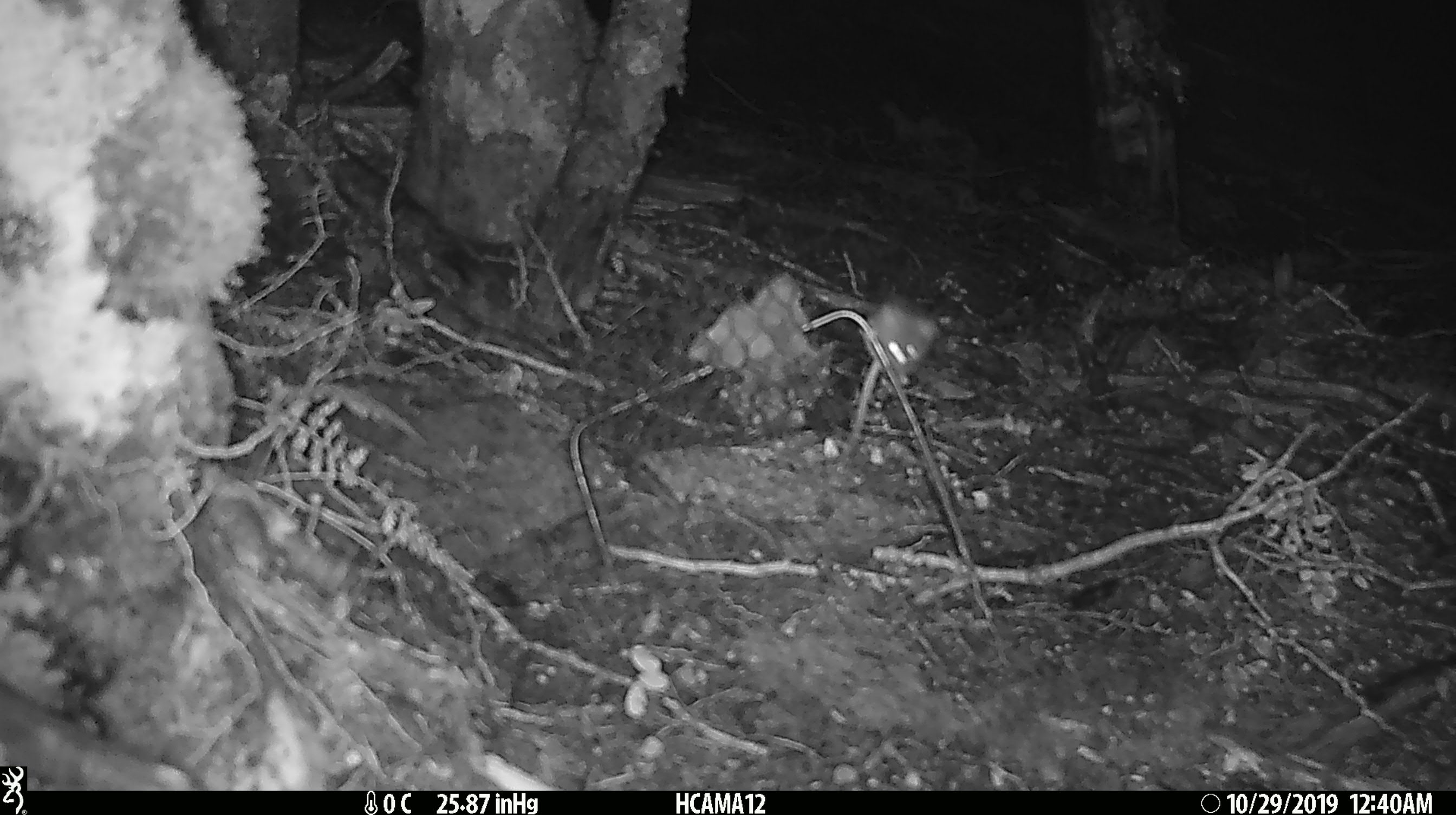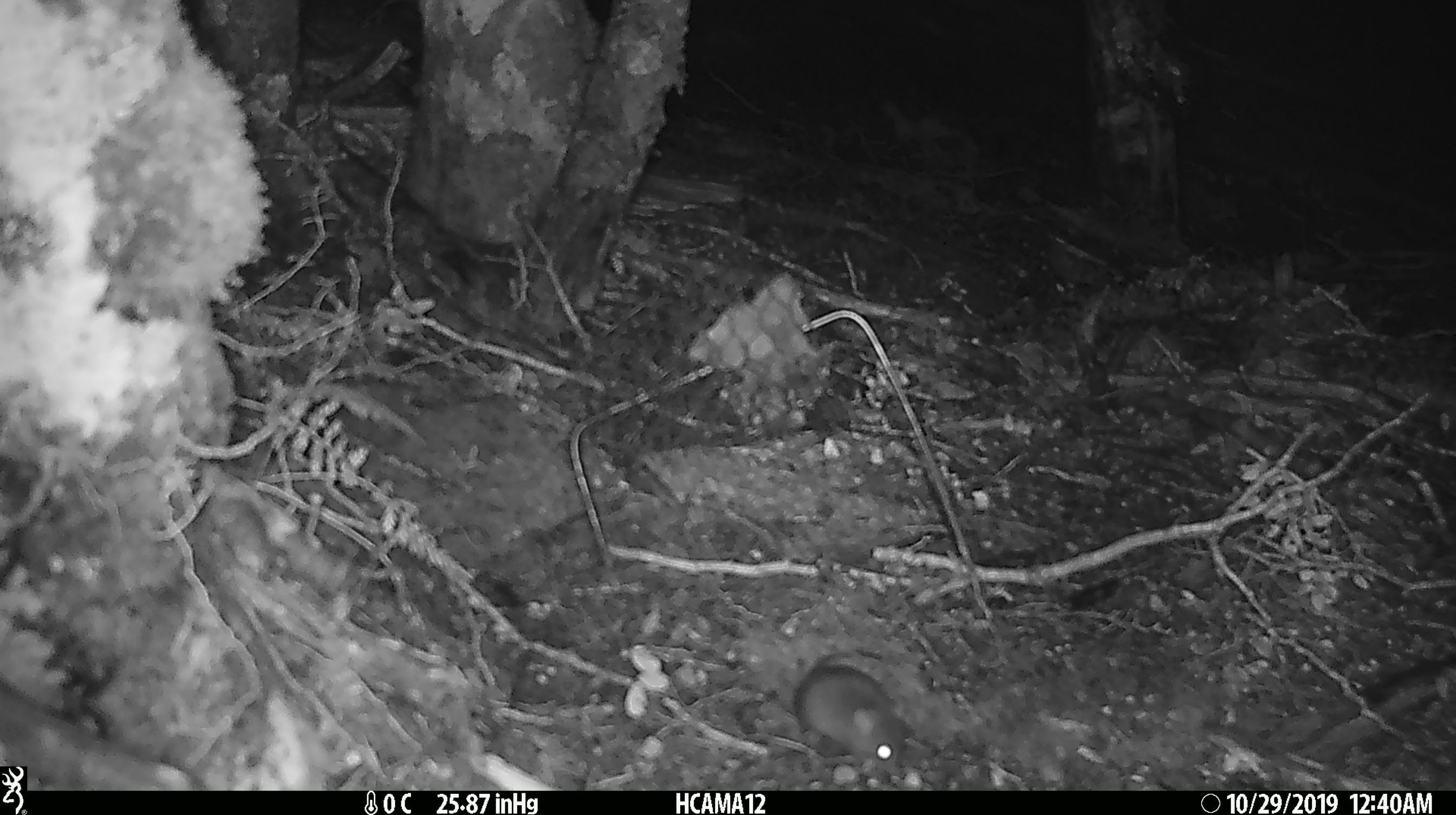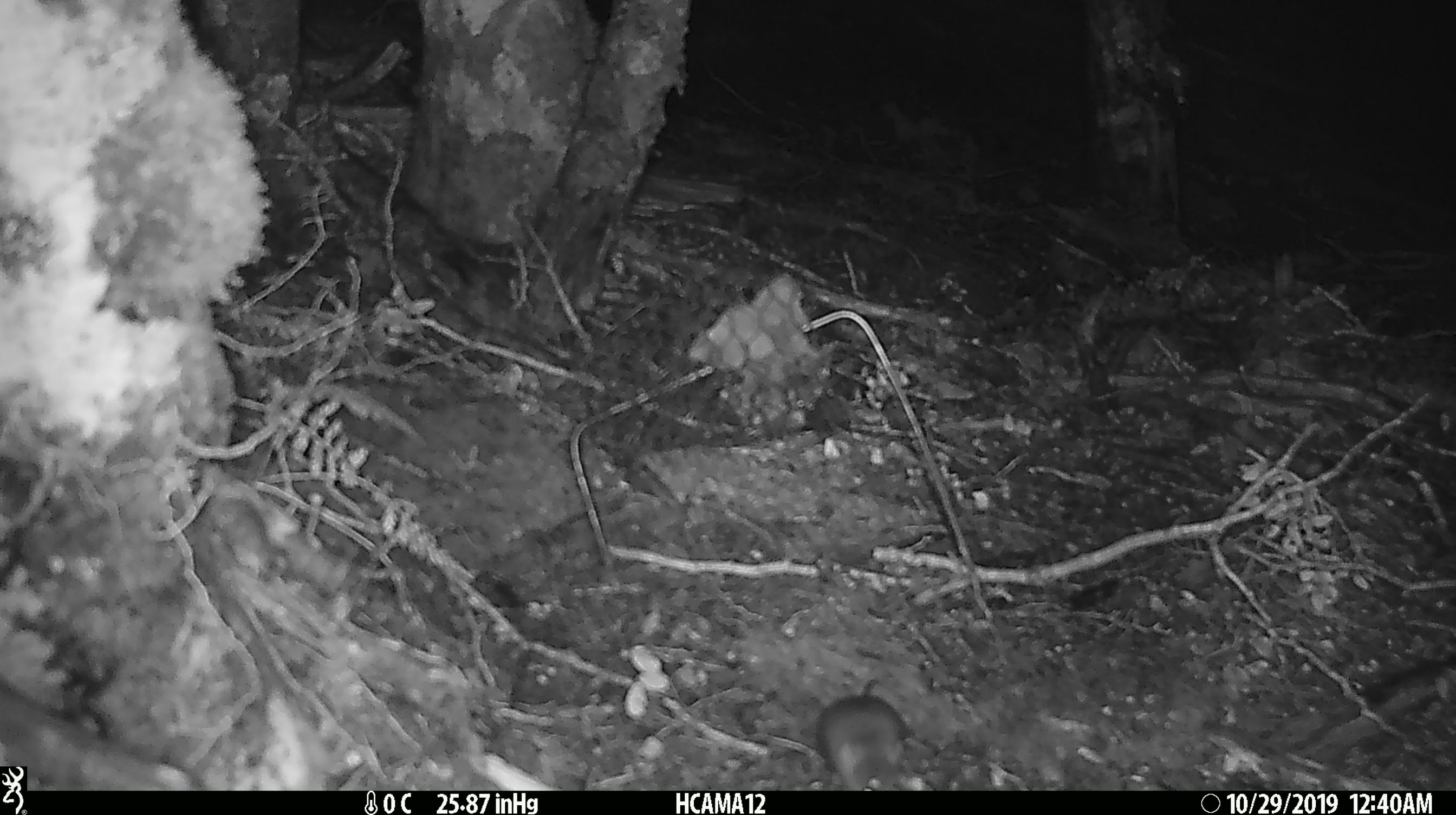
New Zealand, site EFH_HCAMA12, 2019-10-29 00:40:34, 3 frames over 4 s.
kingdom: Animalia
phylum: Chordata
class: Mammalia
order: Rodentia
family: Muridae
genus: Mus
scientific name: Mus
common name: mouse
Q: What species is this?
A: Mouse (Mus).